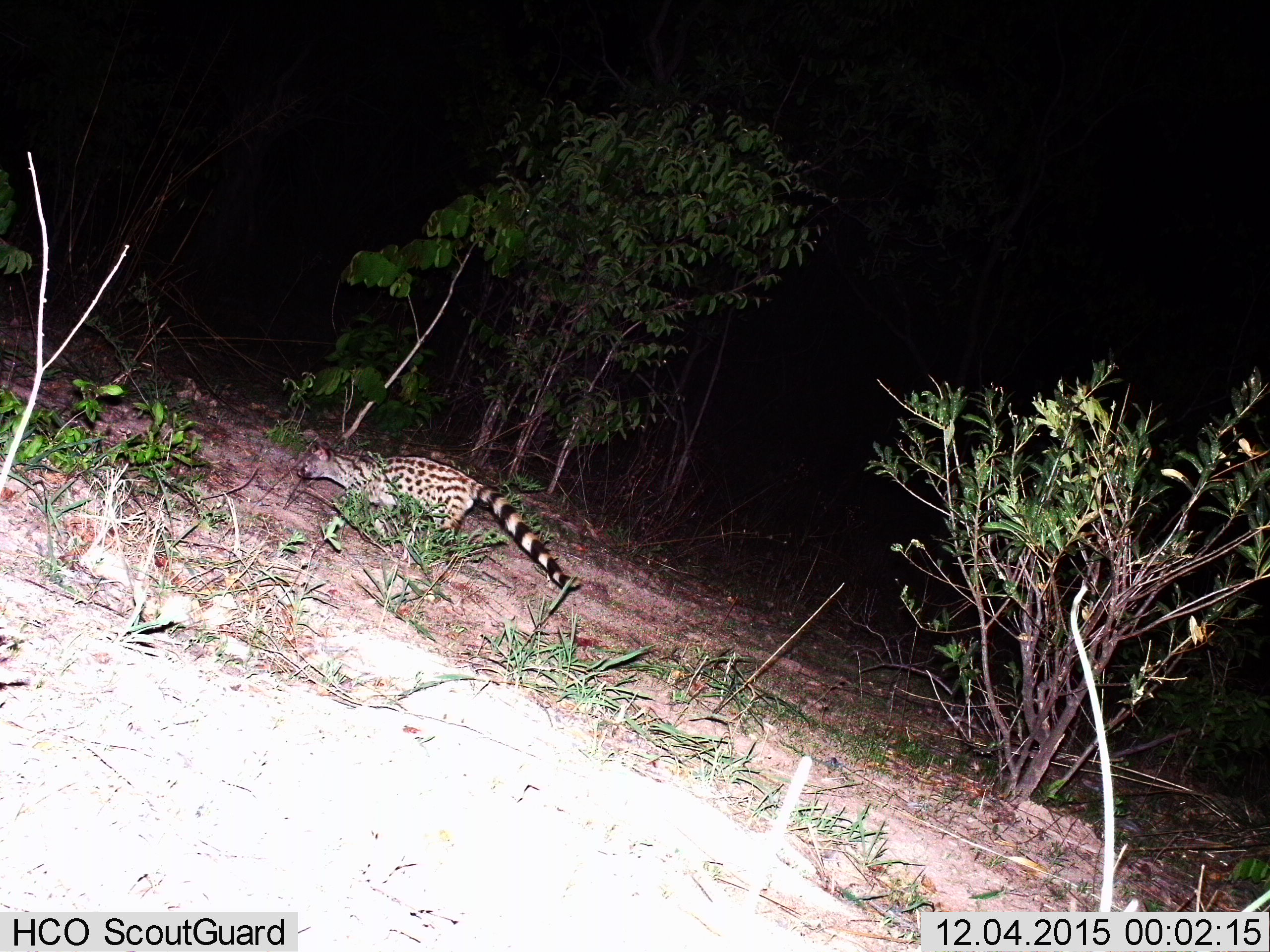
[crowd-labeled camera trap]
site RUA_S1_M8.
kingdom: Animalia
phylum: Chordata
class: Mammalia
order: Carnivora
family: Viverridae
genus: Genetta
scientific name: Genetta genetta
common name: small-spotted genet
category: genetcommonsmallspotted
Genetcommonsmallspotted (small-spotted genet) (Genetta genetta), count 1. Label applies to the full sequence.